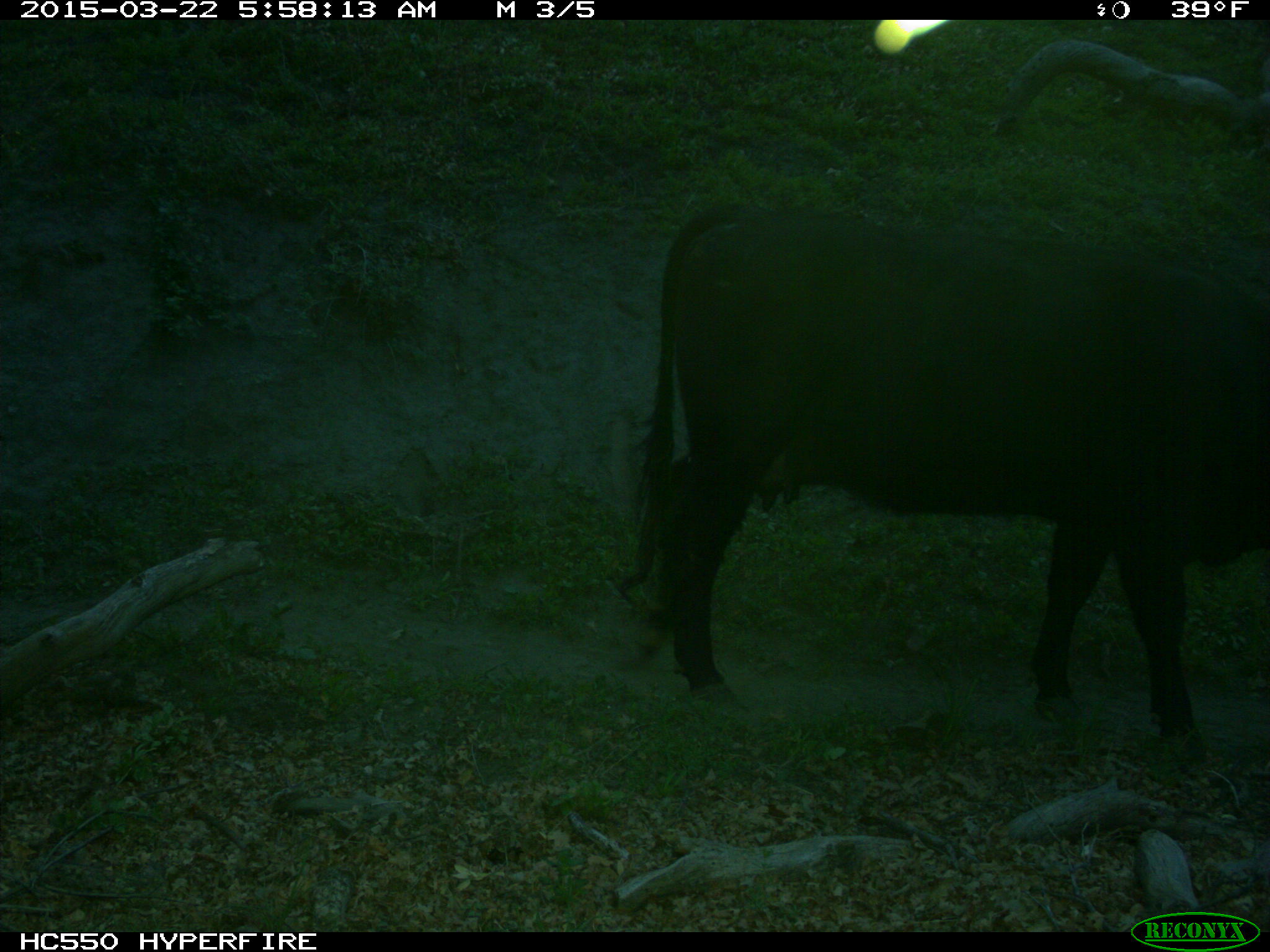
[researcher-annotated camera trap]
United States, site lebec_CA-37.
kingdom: Animalia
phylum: Chordata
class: Mammalia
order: Artiodactyla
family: Bovidae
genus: Bos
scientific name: Bos taurus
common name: domestic cow